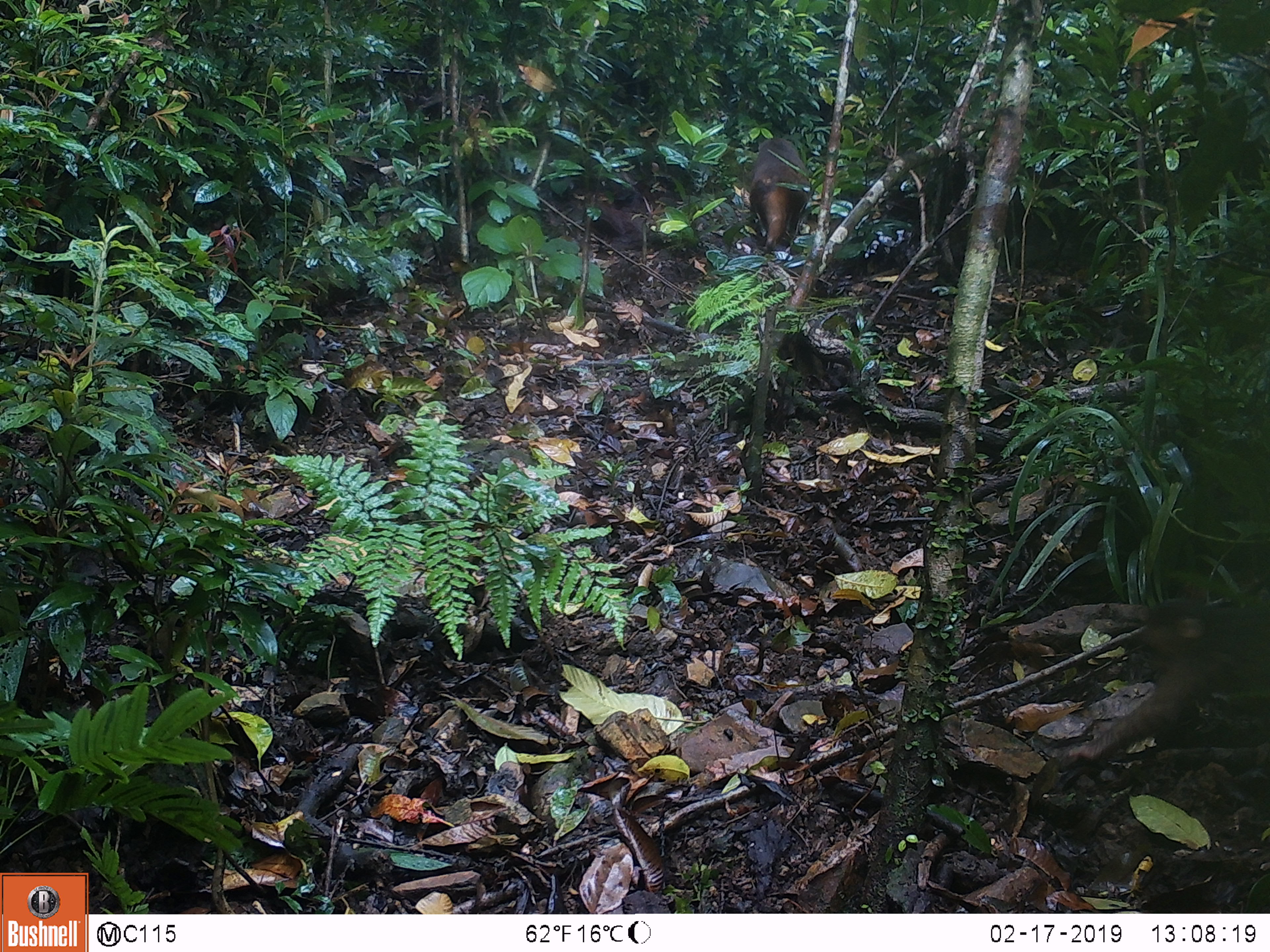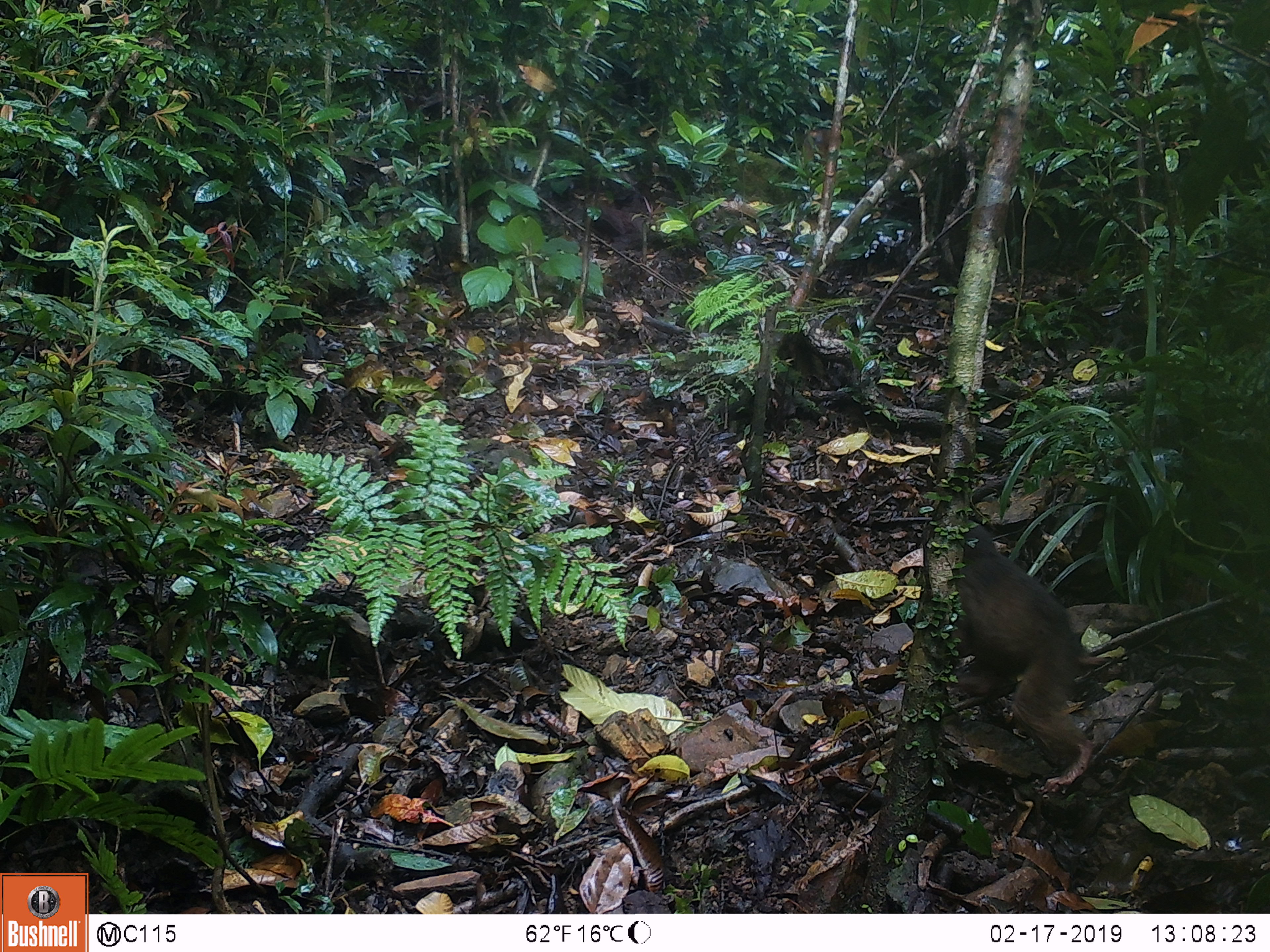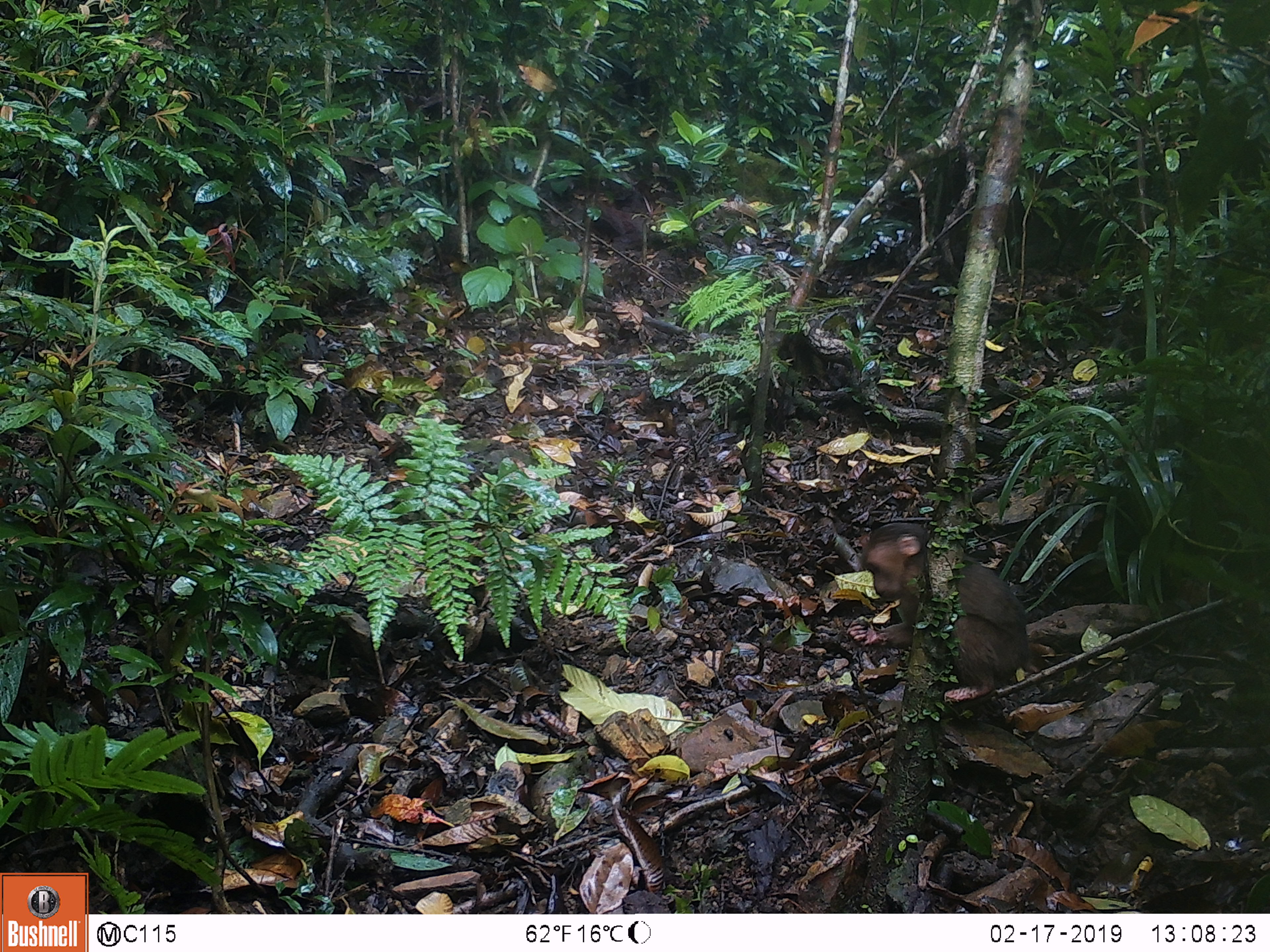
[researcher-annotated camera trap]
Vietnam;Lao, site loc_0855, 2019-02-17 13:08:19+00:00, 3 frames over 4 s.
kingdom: Animalia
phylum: Chordata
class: Mammalia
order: Primates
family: Cercopithecidae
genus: Macaca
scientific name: Macaca arctoides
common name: stump-tailed macaque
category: stump tailed macaque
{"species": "stump tailed macaque (stump-tailed macaque) (Macaca arctoides)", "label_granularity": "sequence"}